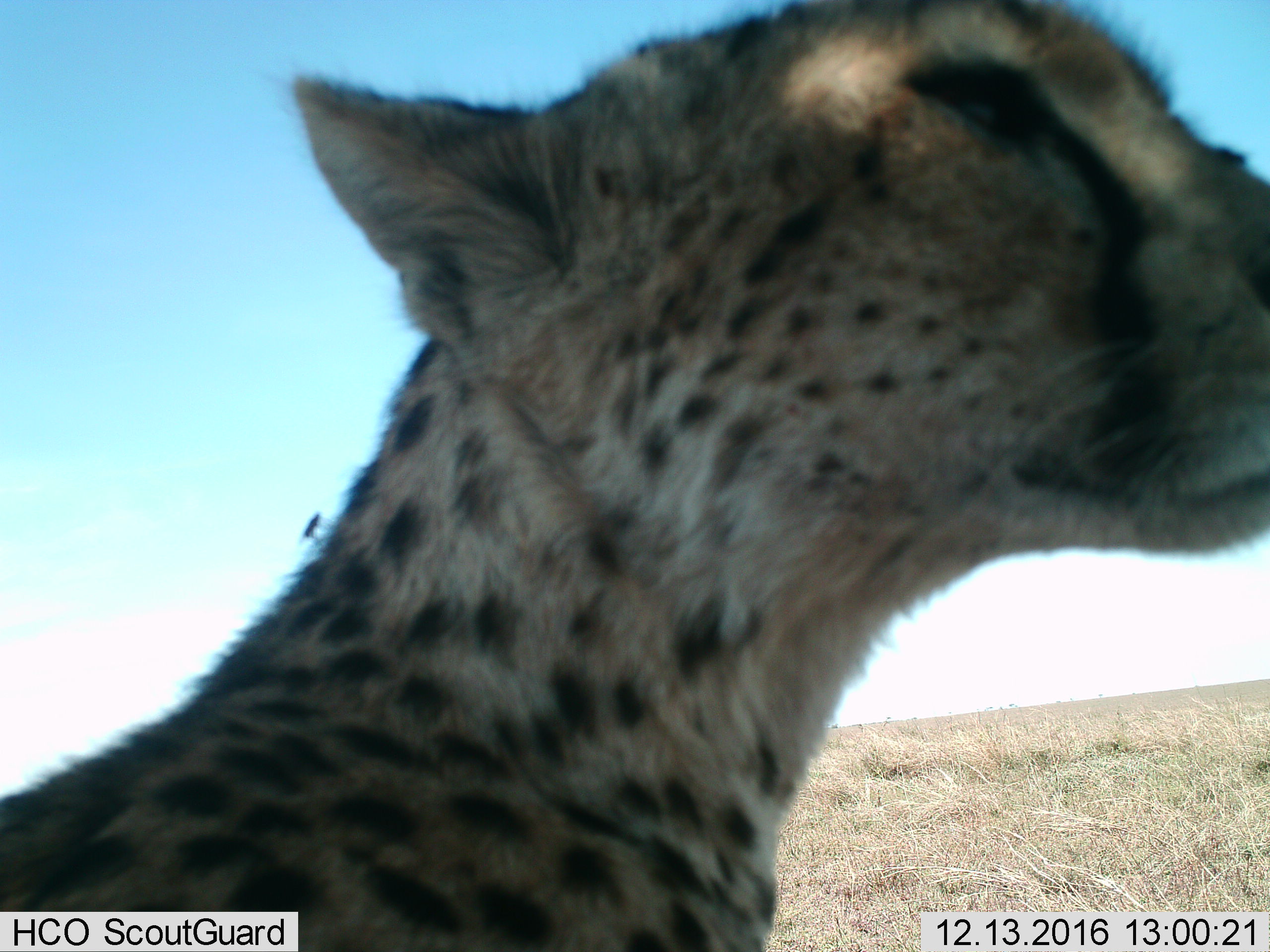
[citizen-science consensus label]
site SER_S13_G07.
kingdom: Animalia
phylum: Chordata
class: Mammalia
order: Carnivora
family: Felidae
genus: Acinonyx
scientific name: Acinonyx jubatus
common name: cheetah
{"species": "cheetah (Acinonyx jubatus)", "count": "1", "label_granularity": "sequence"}